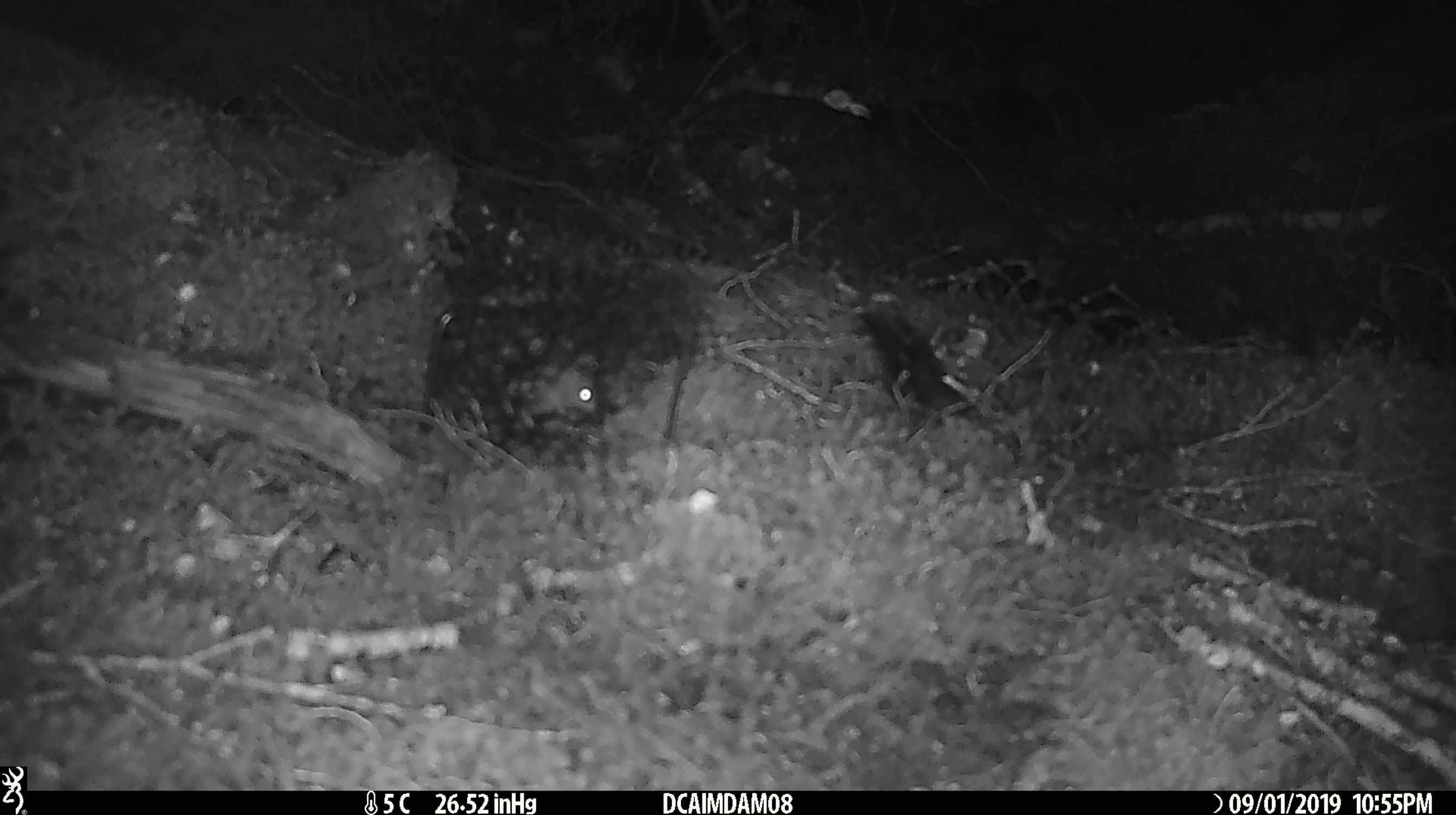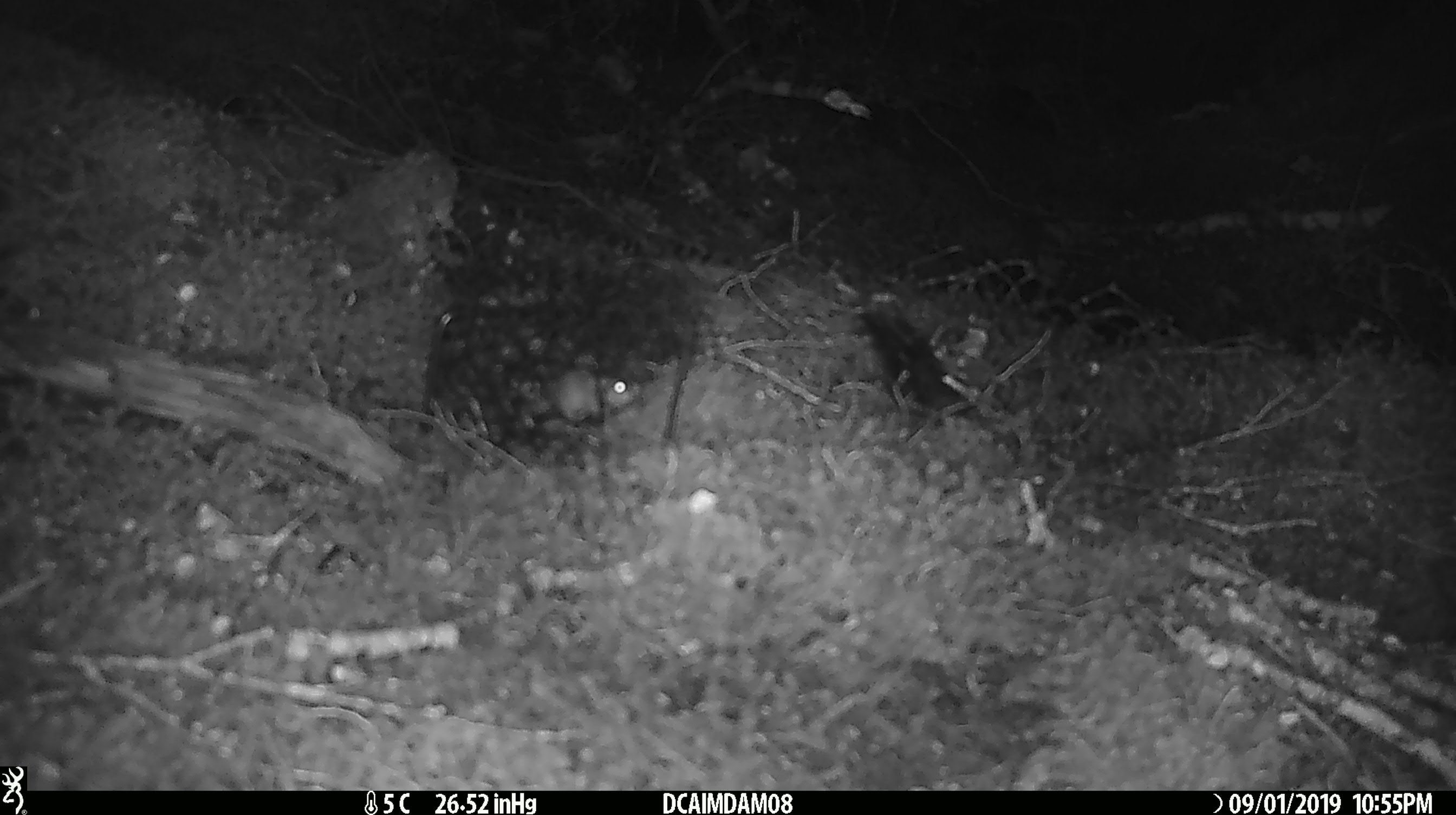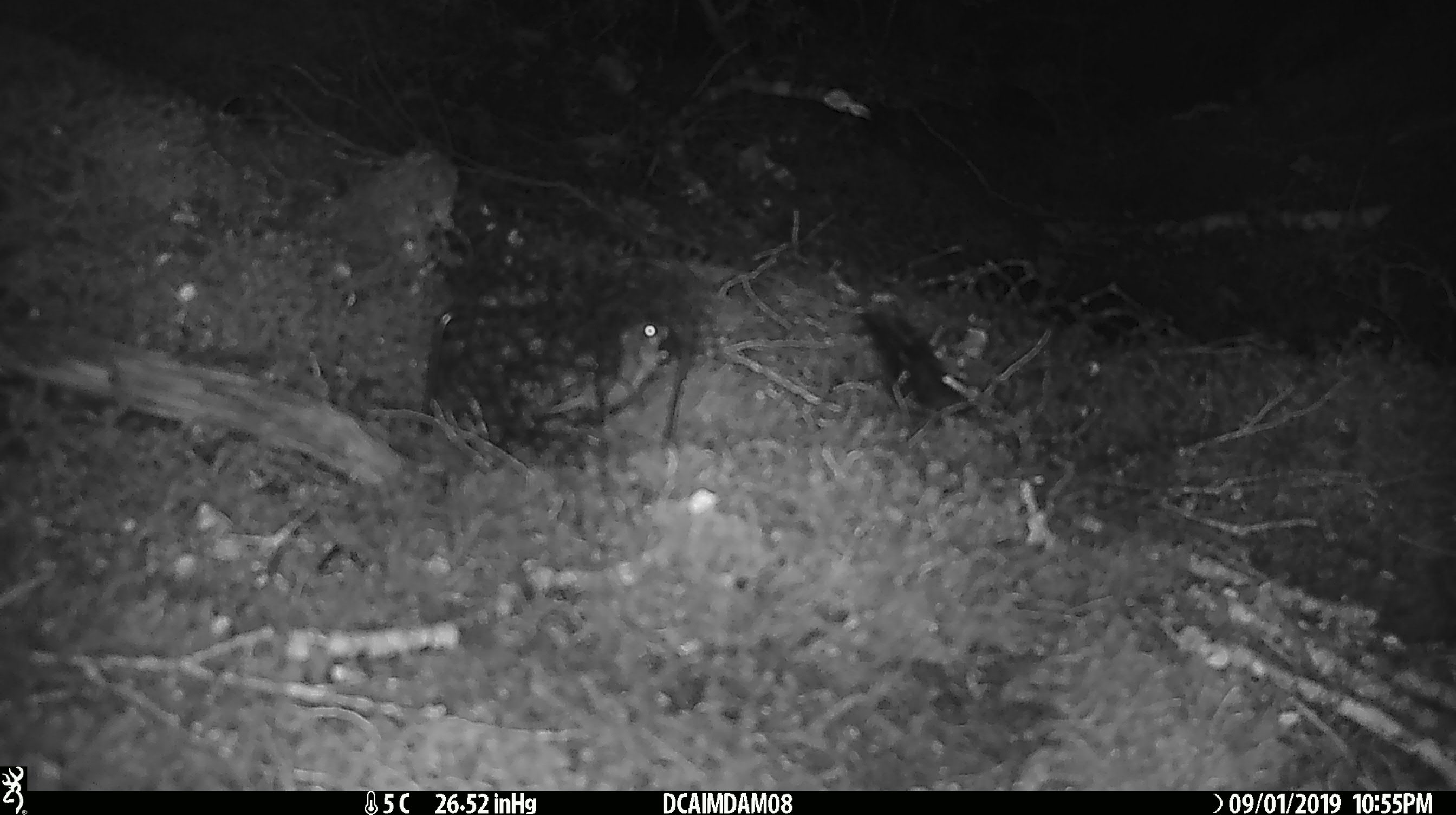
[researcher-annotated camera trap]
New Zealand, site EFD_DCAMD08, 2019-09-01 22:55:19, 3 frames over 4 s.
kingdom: Animalia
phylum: Chordata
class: Mammalia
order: Rodentia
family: Muridae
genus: Mus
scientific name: Mus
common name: mouse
Mouse (Mus).